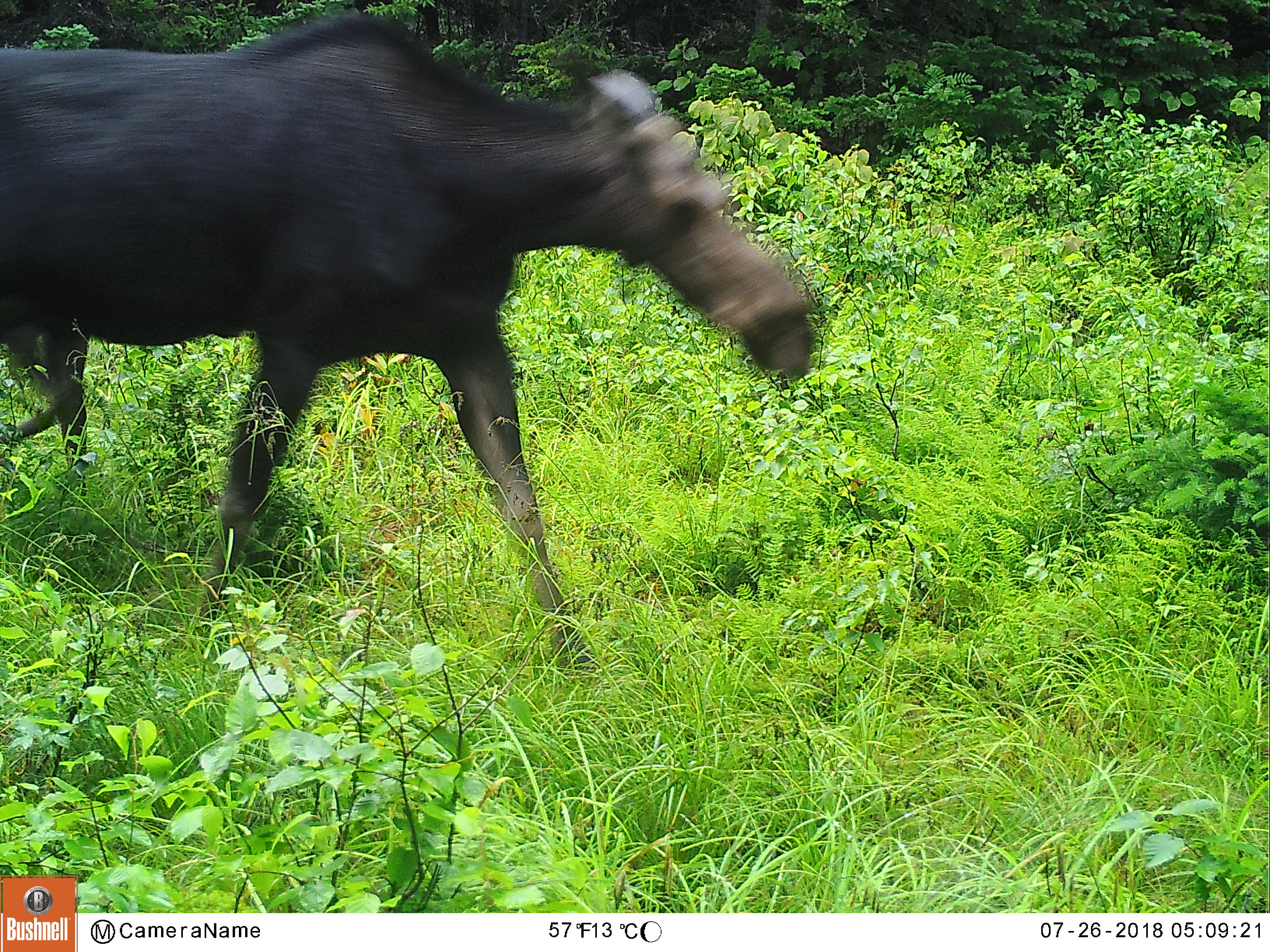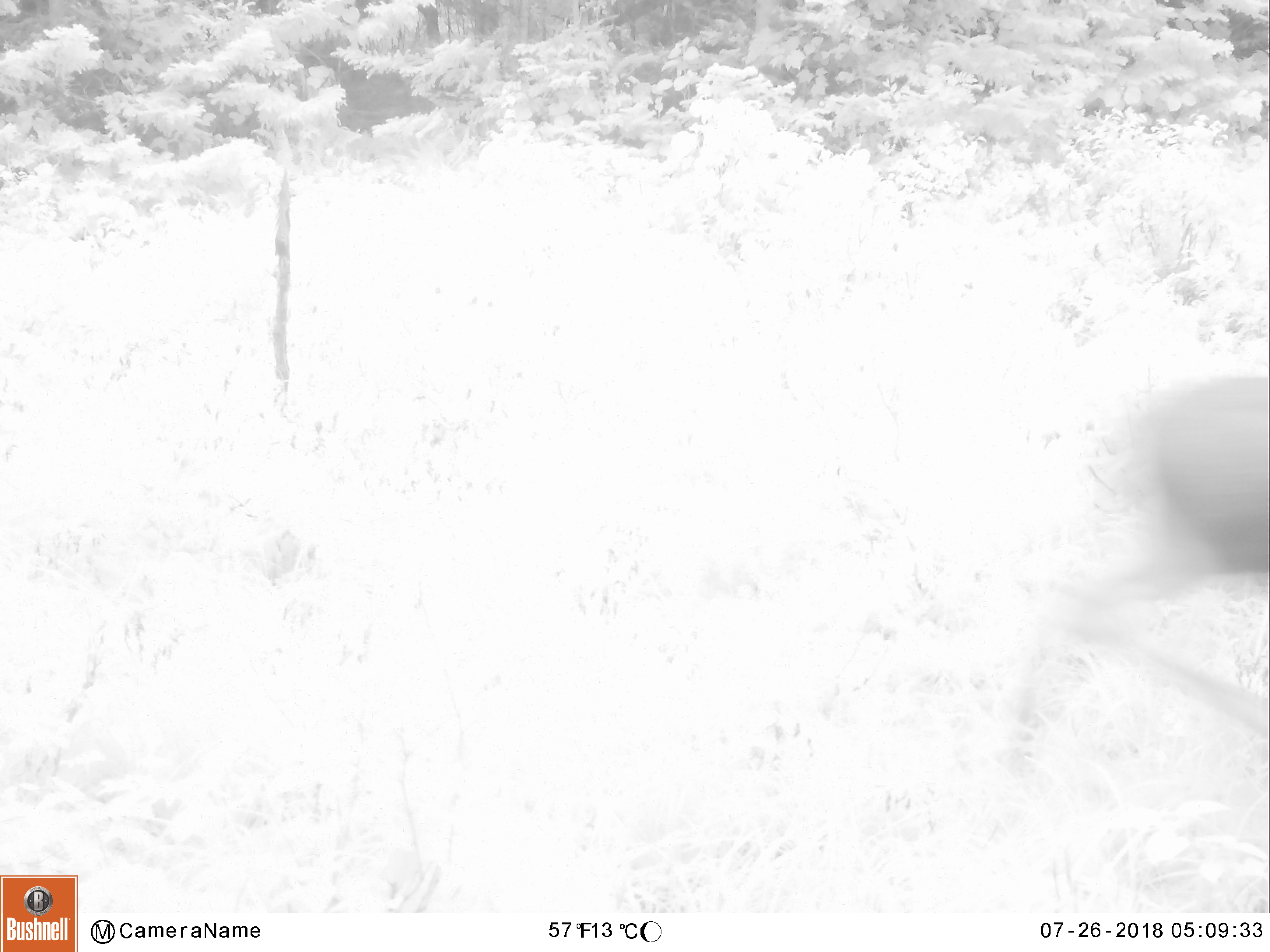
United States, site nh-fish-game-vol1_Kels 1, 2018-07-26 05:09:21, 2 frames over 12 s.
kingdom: Animalia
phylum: Chordata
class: Mammalia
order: Artiodactyla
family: Cervidae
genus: Alces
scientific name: Alces alces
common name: moose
Moose (Alces alces).